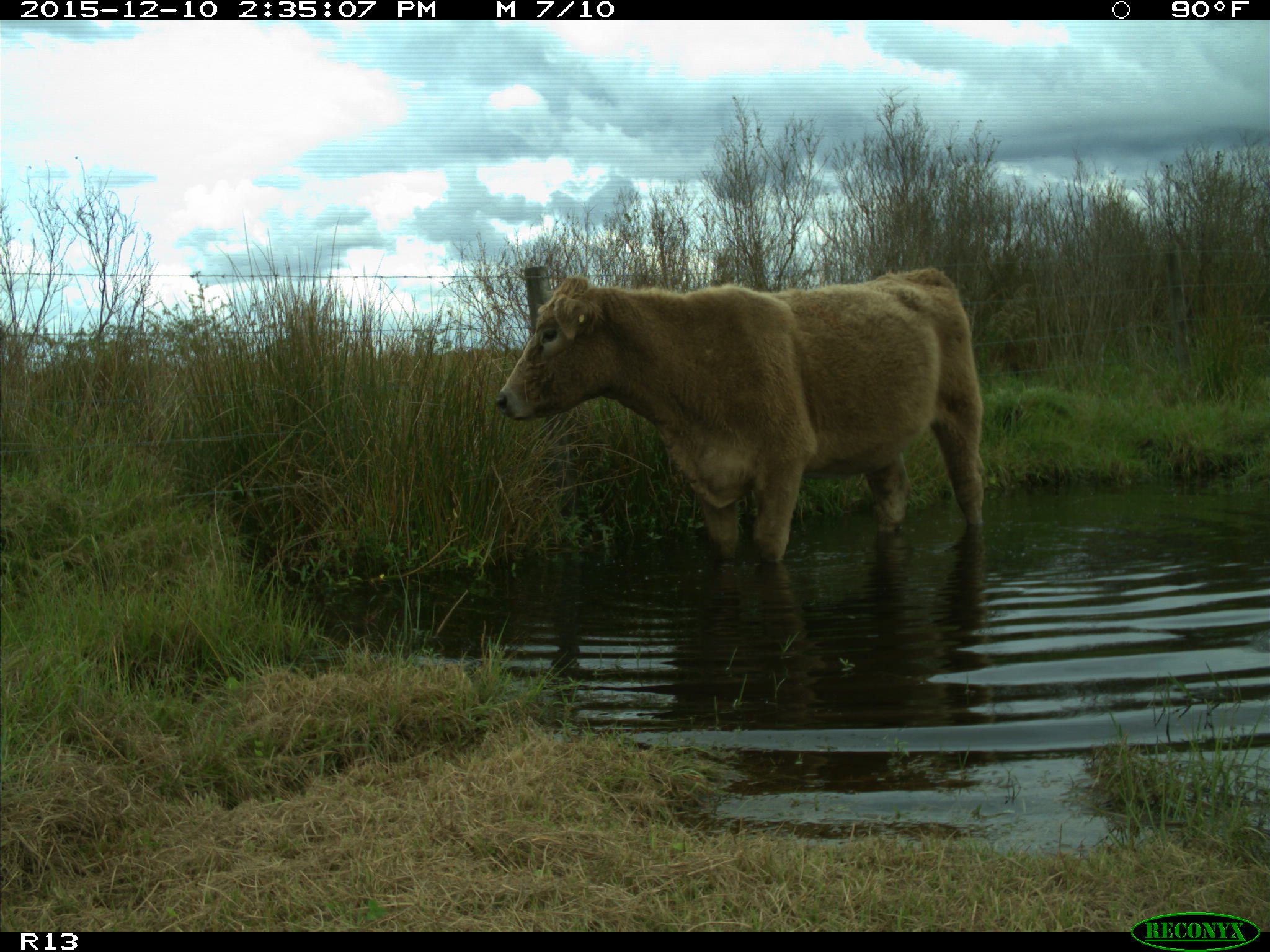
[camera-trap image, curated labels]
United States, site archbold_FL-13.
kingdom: Animalia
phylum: Chordata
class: Mammalia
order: Artiodactyla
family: Bovidae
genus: Bos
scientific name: Bos taurus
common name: domestic cow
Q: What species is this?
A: Bos taurus (domestic cow).